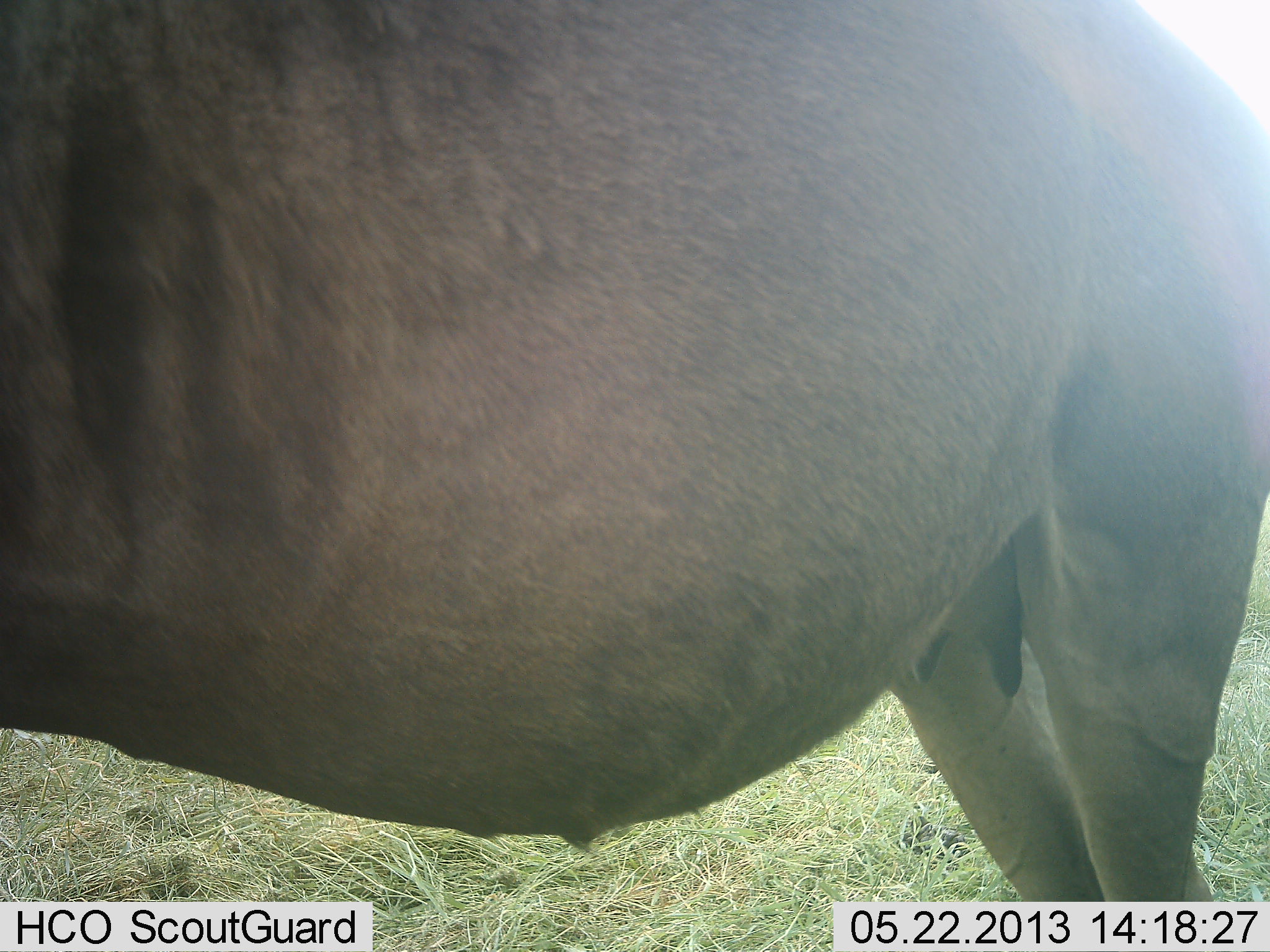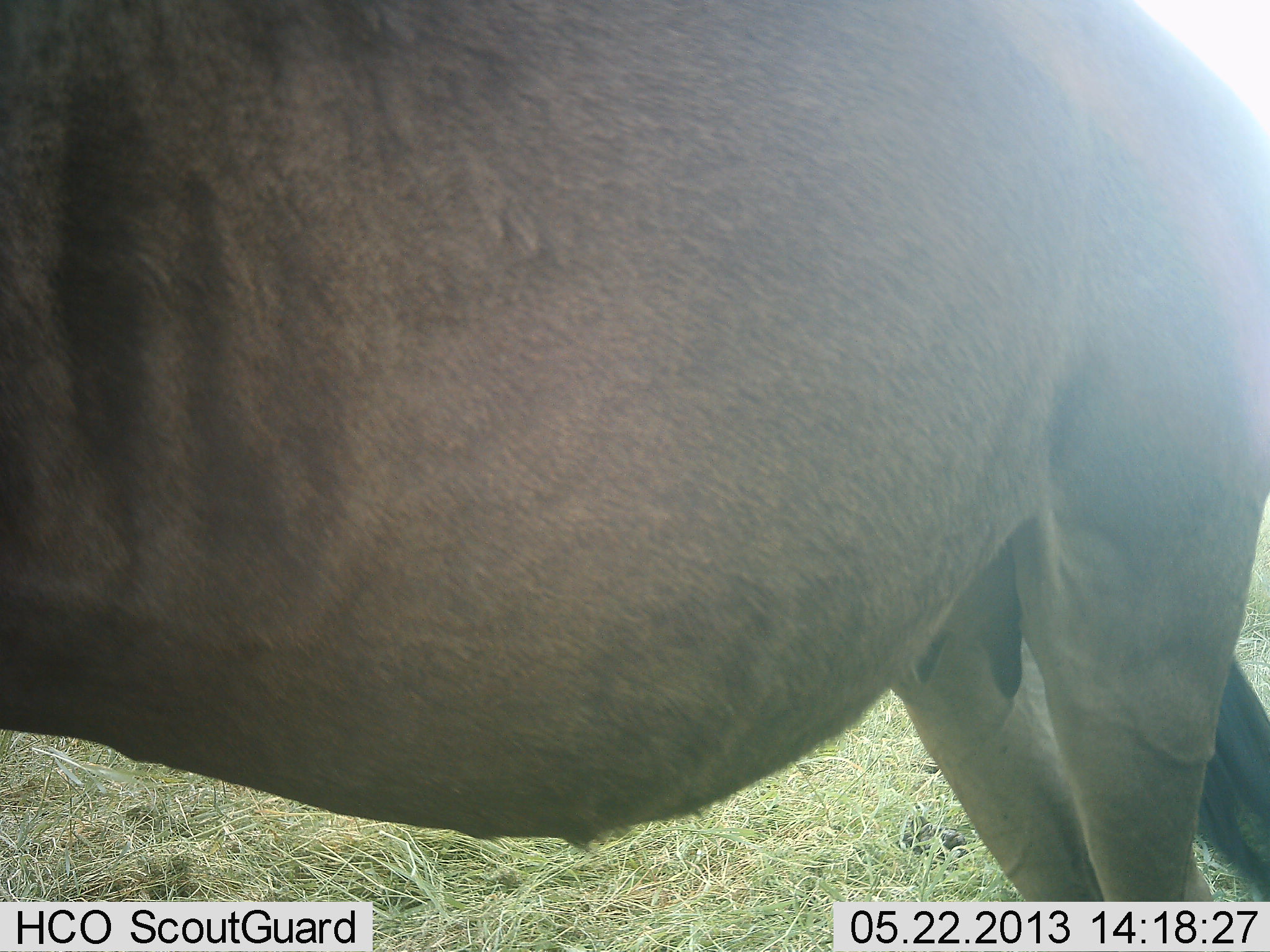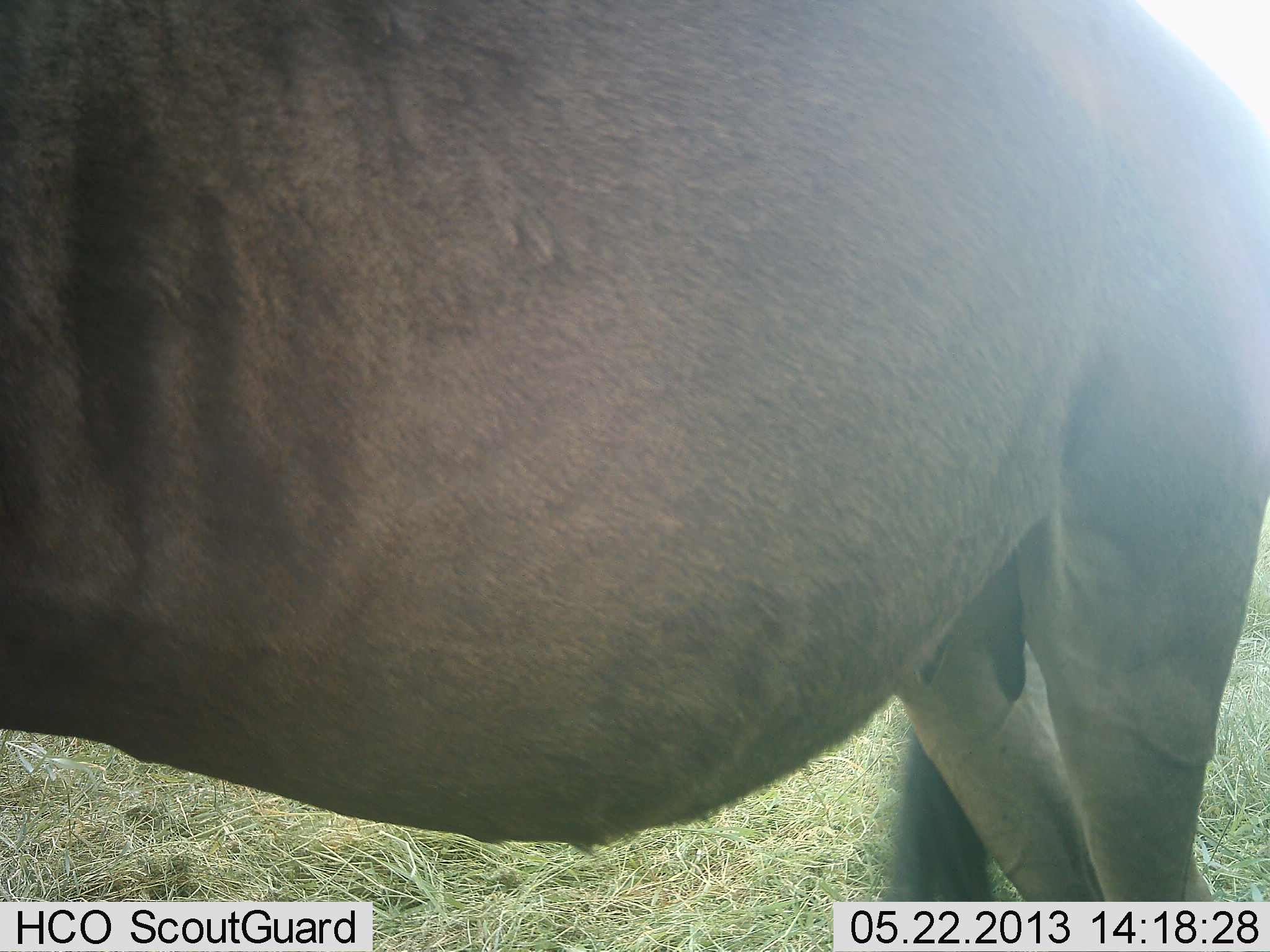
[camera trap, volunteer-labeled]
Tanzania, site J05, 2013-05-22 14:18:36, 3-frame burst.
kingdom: Animalia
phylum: Chordata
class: Mammalia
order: Artiodactyla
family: Bovidae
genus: Connochaetes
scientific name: Connochaetes taurinus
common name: blue wildebeest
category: wildebeest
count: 1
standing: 100%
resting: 5%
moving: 0%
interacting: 0%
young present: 5%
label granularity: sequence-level